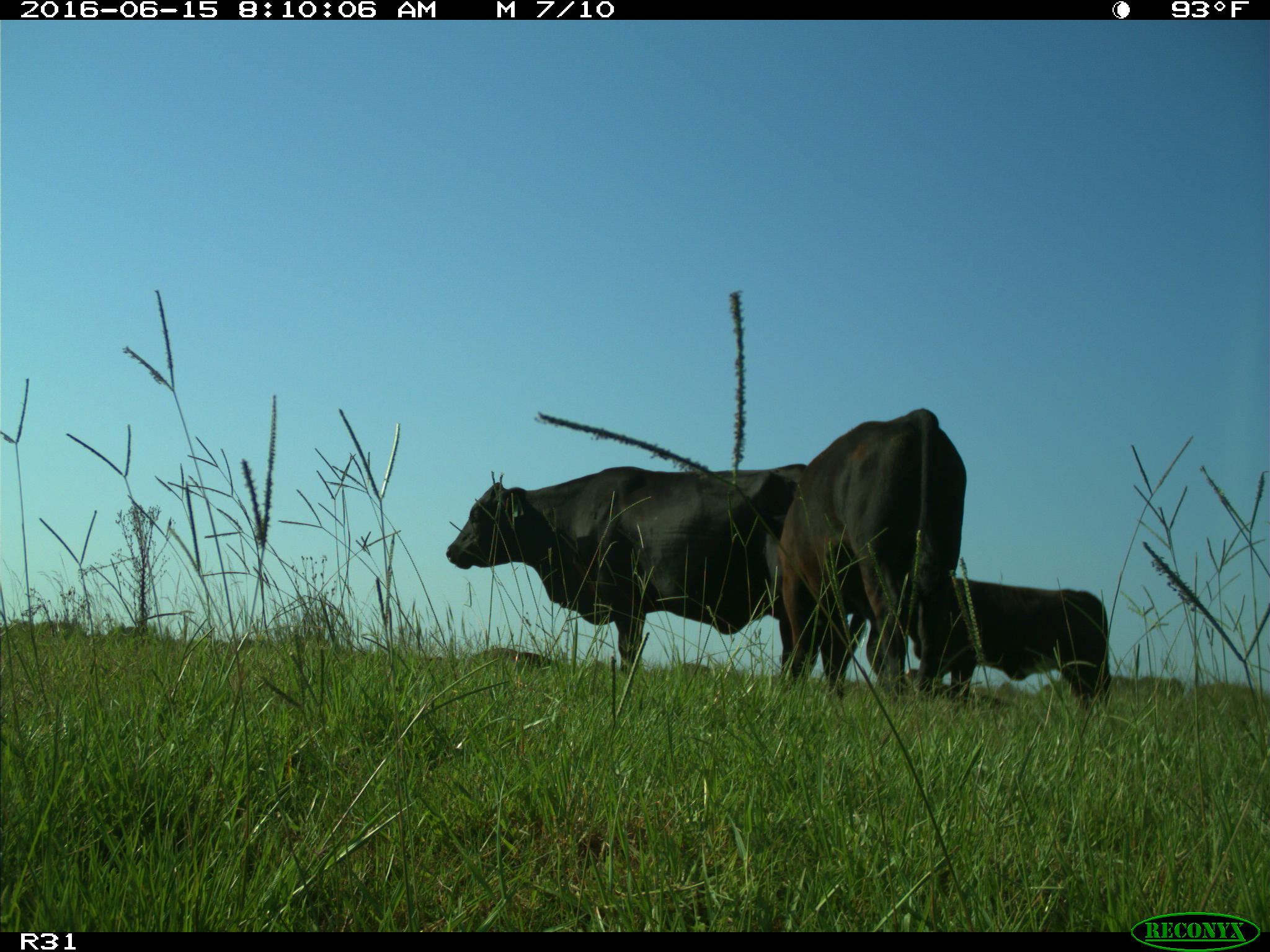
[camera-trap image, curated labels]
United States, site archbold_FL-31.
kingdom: Animalia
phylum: Chordata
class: Mammalia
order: Artiodactyla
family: Bovidae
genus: Bos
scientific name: Bos taurus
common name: domestic cow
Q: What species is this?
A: Bos taurus (domestic cow).